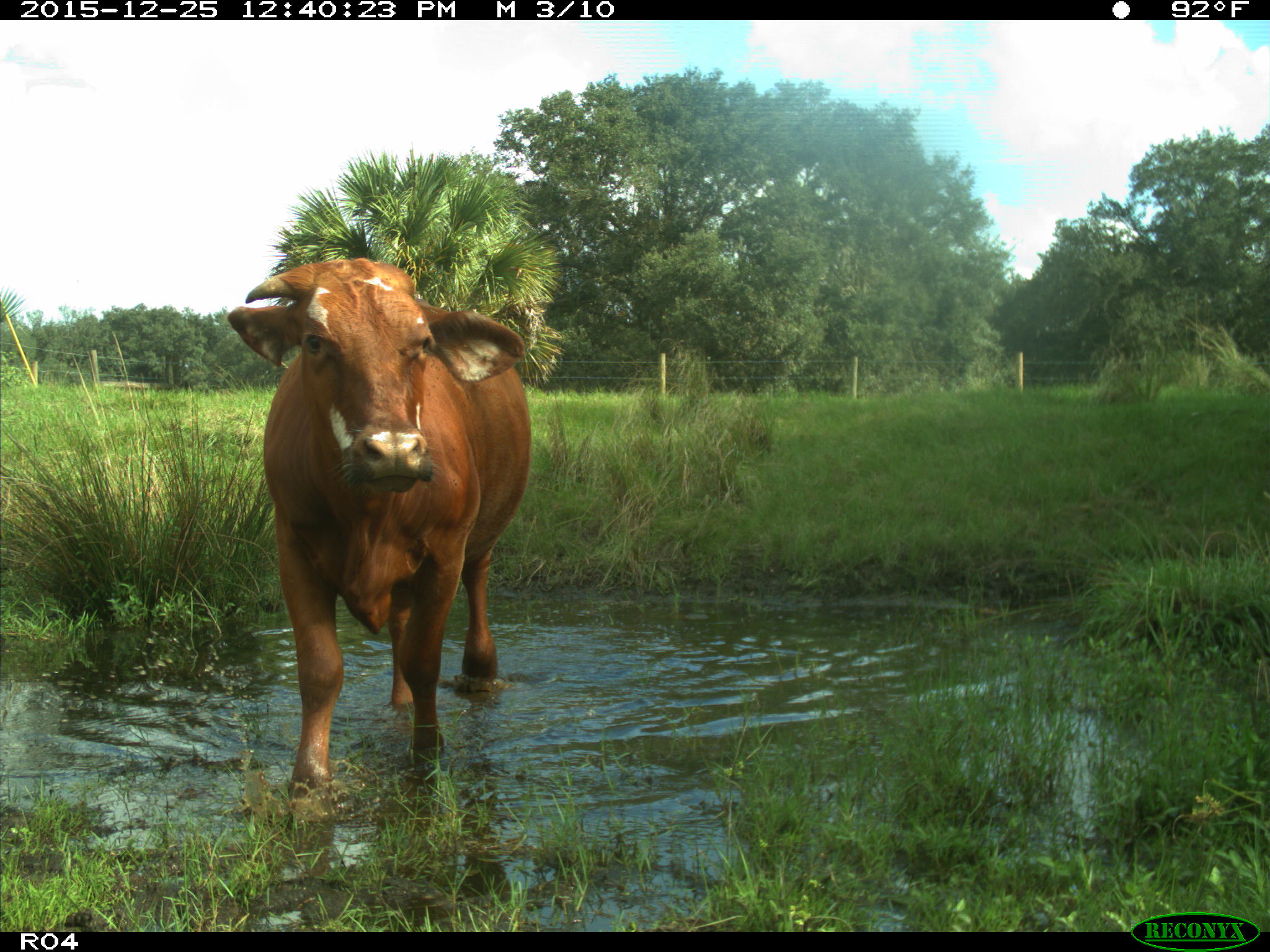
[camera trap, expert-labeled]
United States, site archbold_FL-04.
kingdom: Animalia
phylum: Chordata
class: Mammalia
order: Artiodactyla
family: Bovidae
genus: Bos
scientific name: Bos taurus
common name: domestic cow